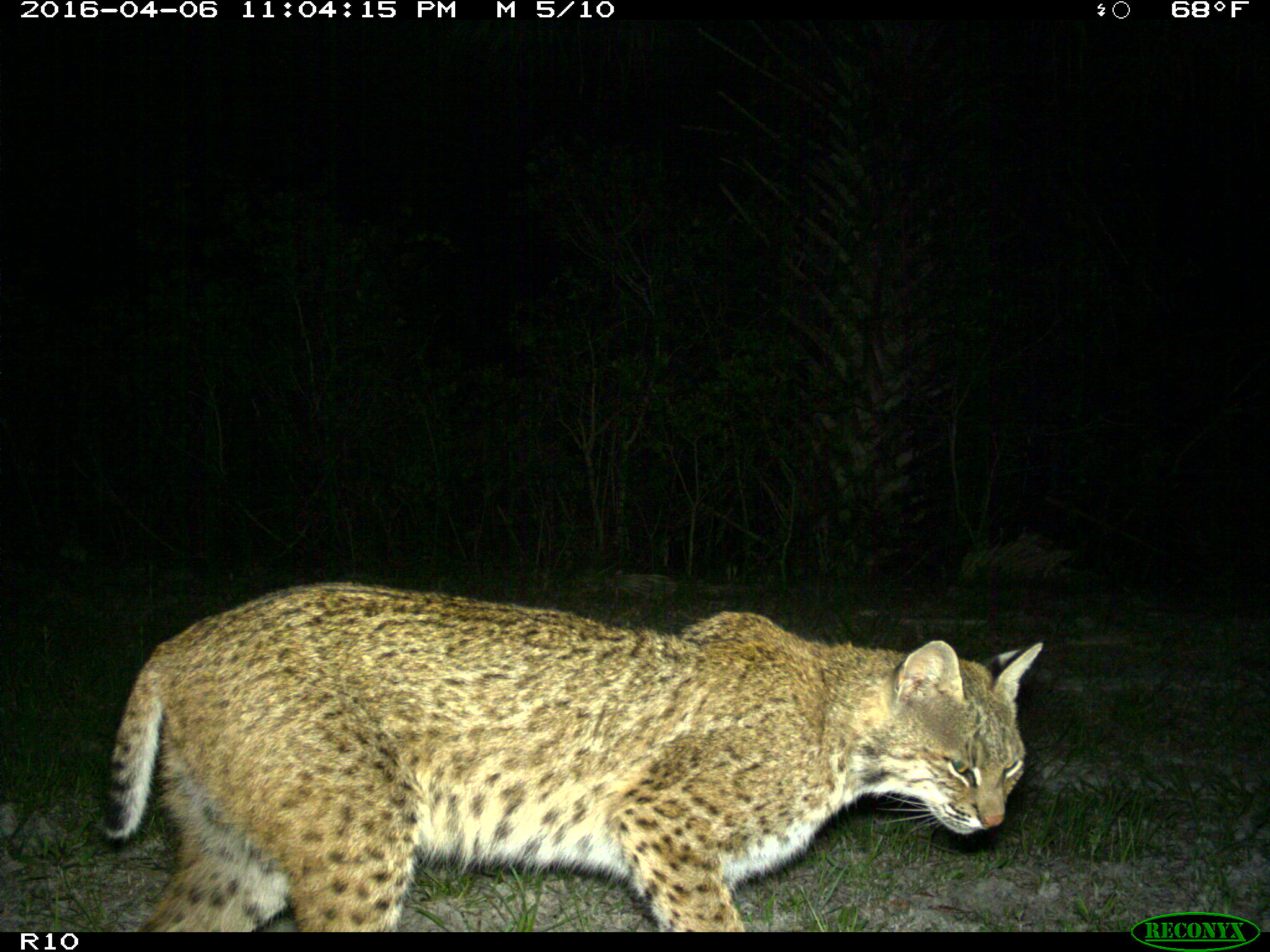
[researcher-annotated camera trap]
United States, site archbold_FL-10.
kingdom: Animalia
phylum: Chordata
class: Mammalia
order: Carnivora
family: Felidae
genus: Lynx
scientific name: Lynx rufus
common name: bobcat